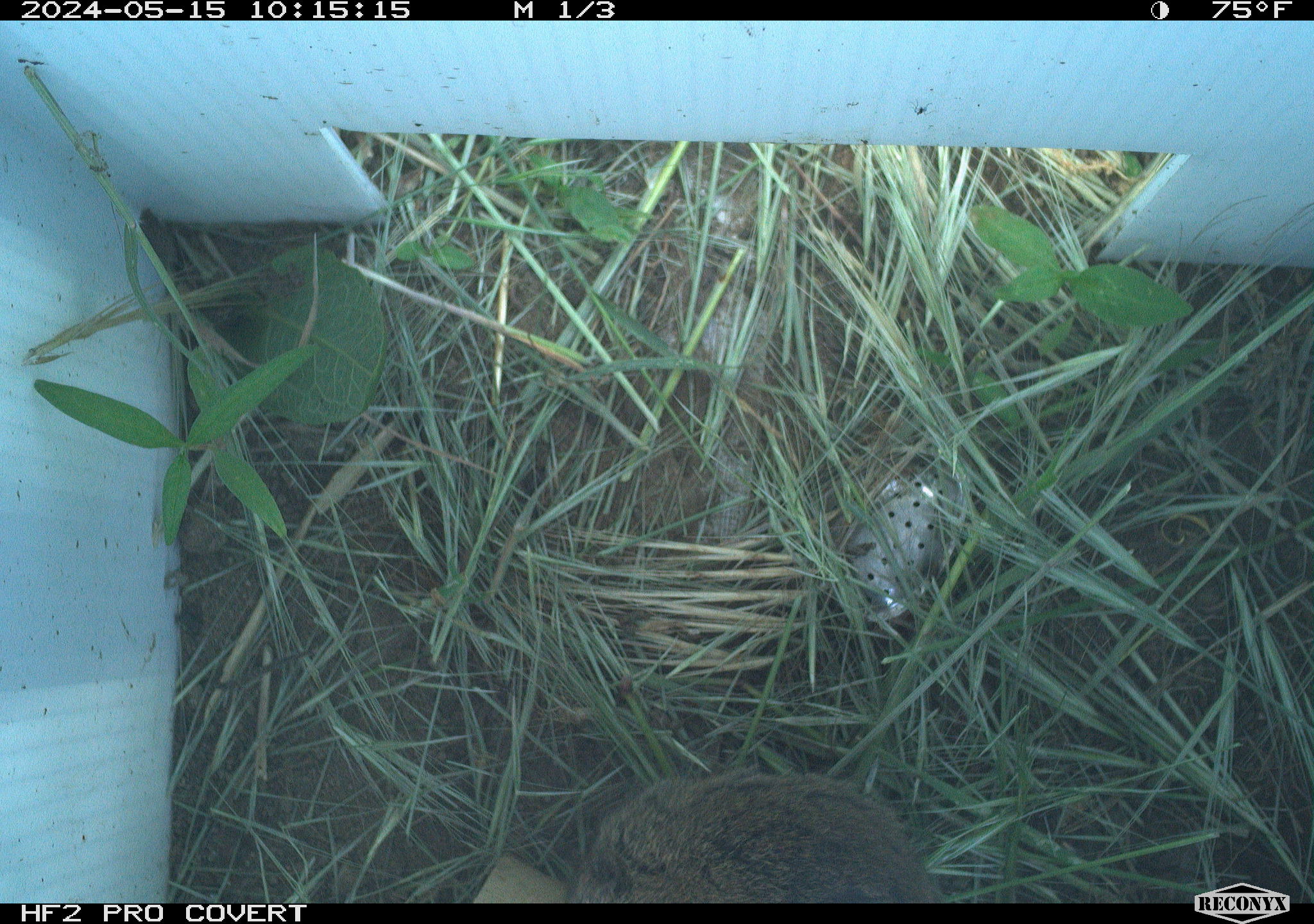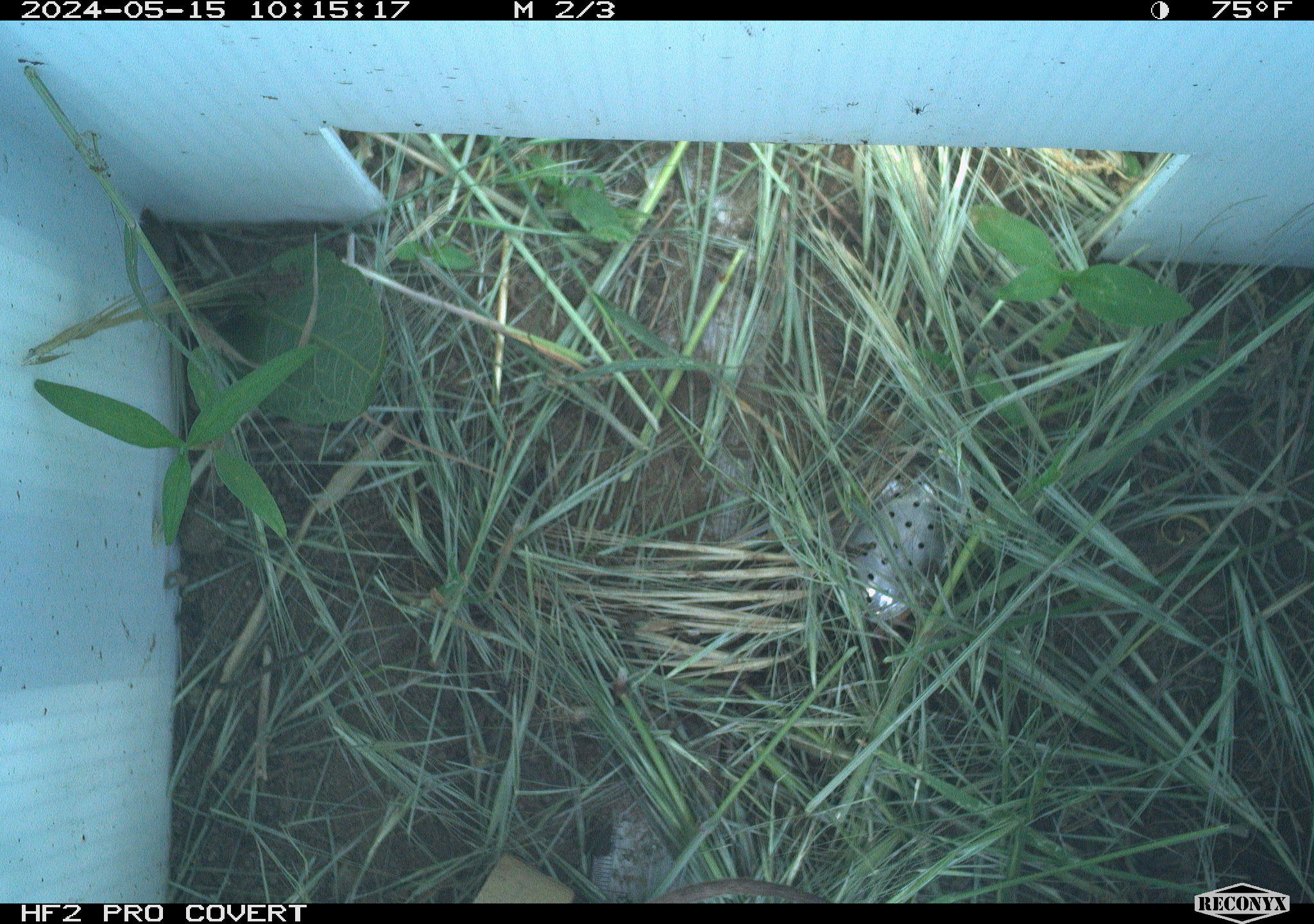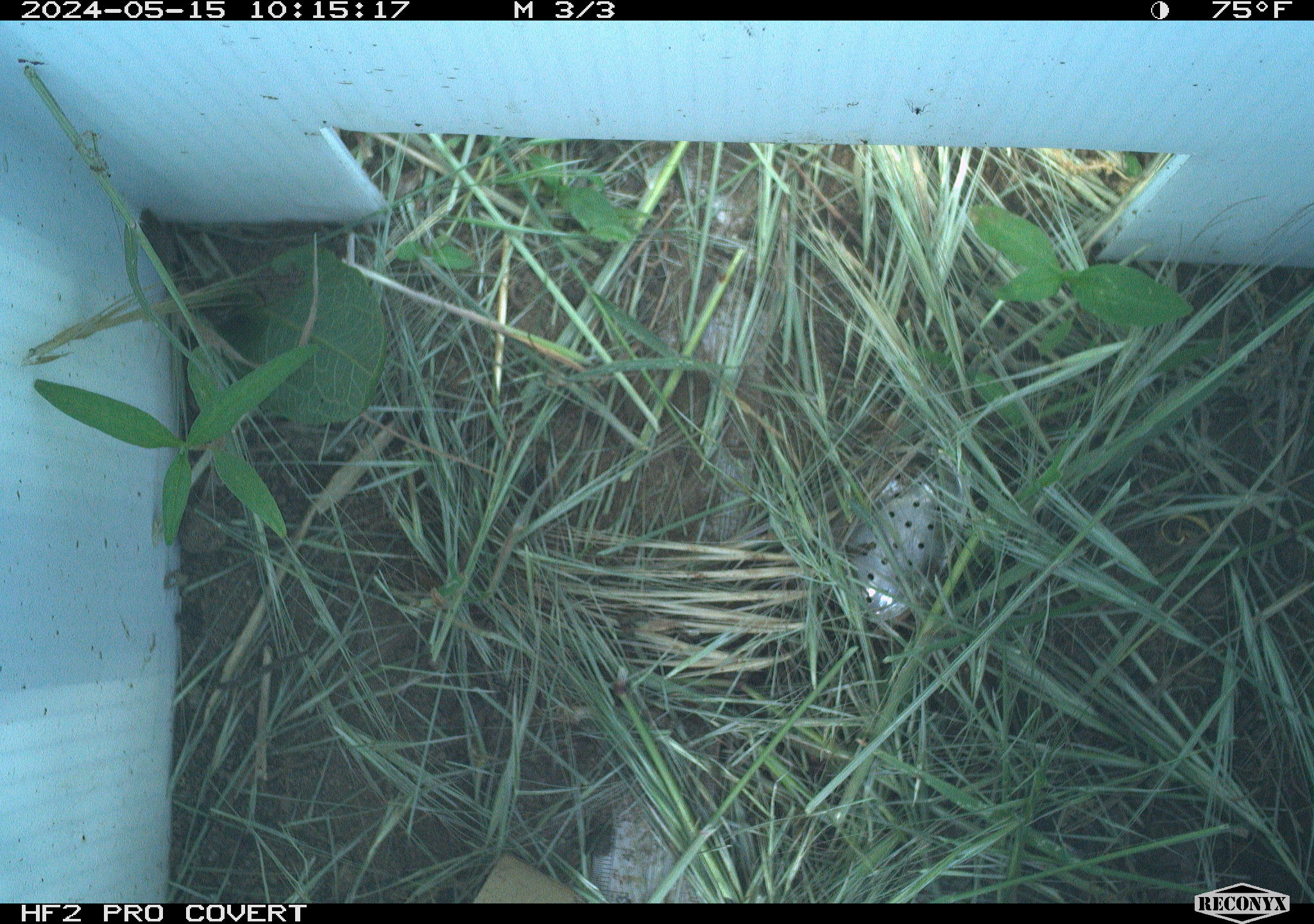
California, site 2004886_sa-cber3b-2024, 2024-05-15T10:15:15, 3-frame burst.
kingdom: Animalia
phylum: Chordata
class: Mammalia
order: Rodentia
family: Cricetidae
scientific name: Arvicolinae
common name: voles, lemmings, and muskrats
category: arvicolinae subfamily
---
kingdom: Animalia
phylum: Chordata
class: Mammalia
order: Rodentia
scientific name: Rodentia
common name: rodent